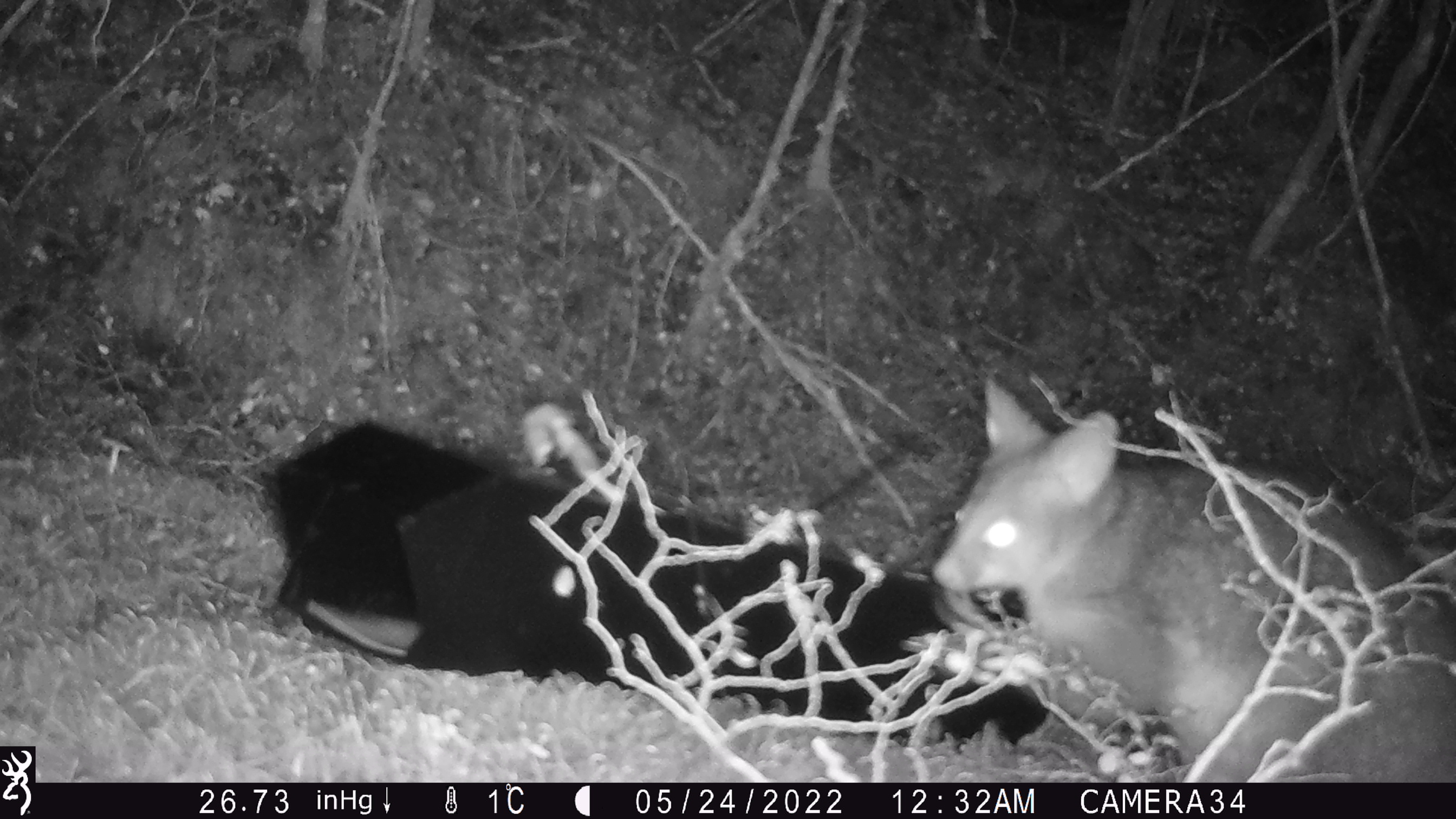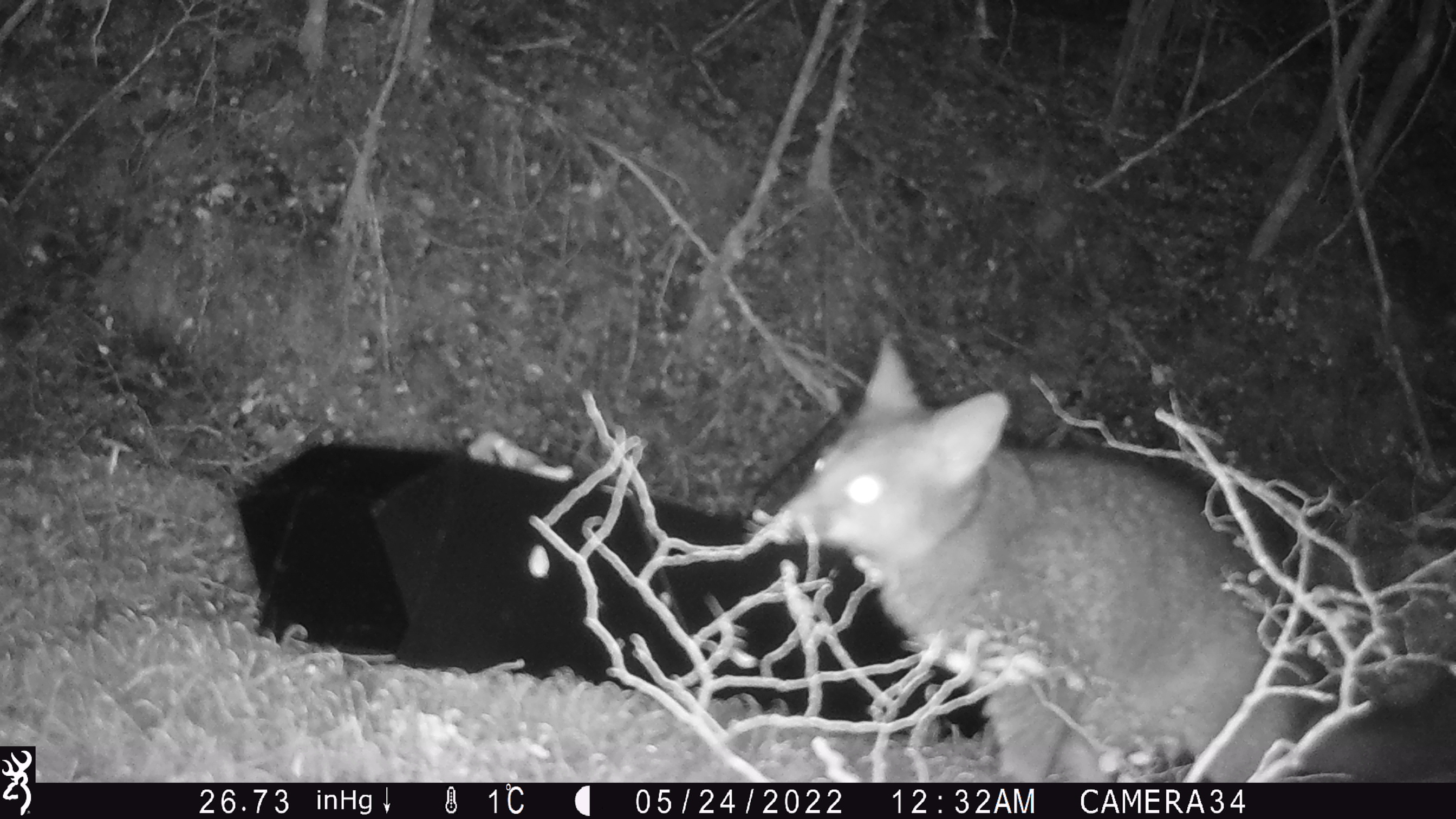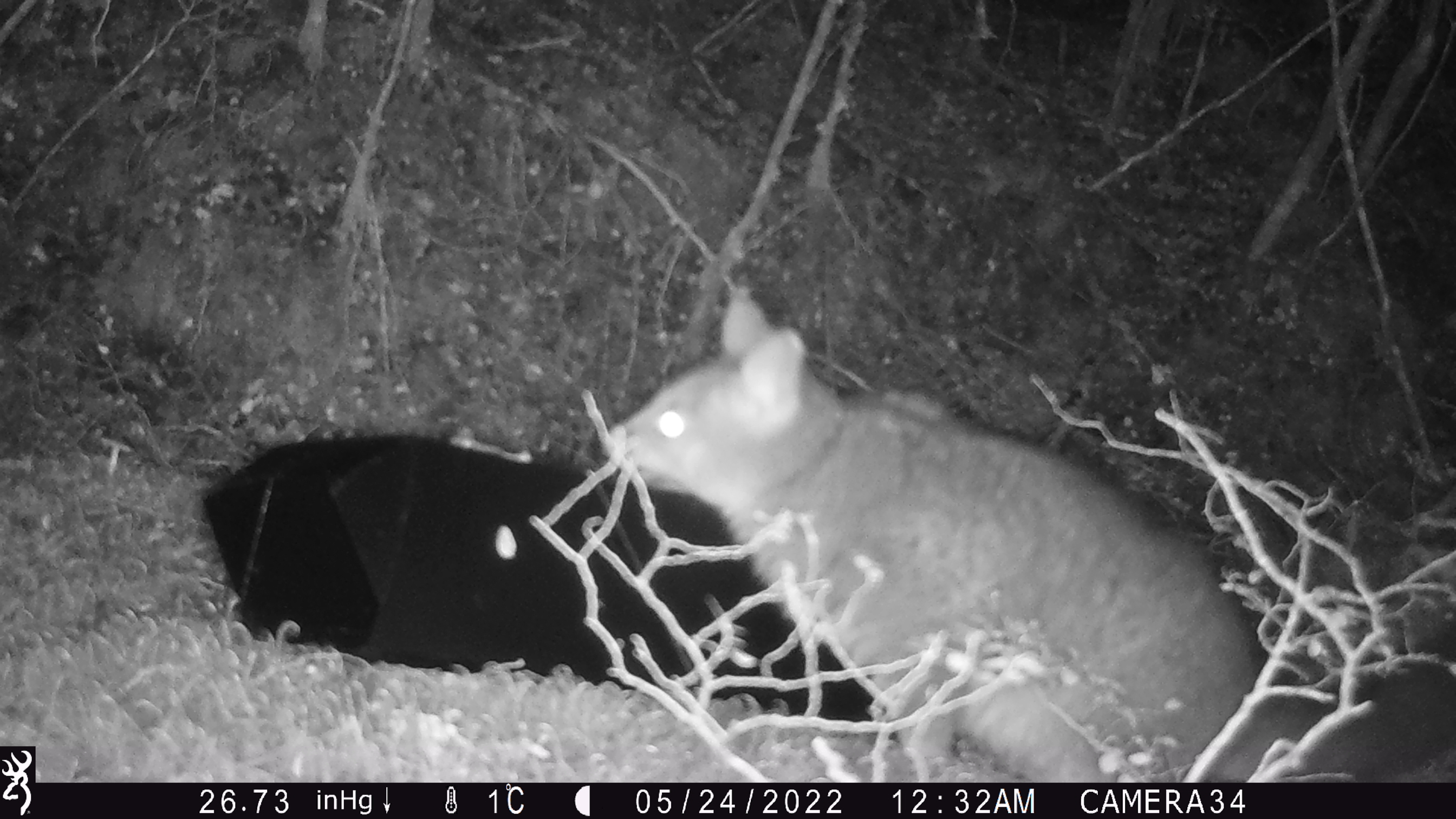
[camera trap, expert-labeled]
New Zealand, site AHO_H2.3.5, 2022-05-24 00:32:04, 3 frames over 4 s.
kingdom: Animalia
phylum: Chordata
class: Mammalia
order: Diprotodontia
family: Phalangeridae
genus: Trichosurus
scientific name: Trichosurus vulpecula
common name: common brushtail possum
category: possum